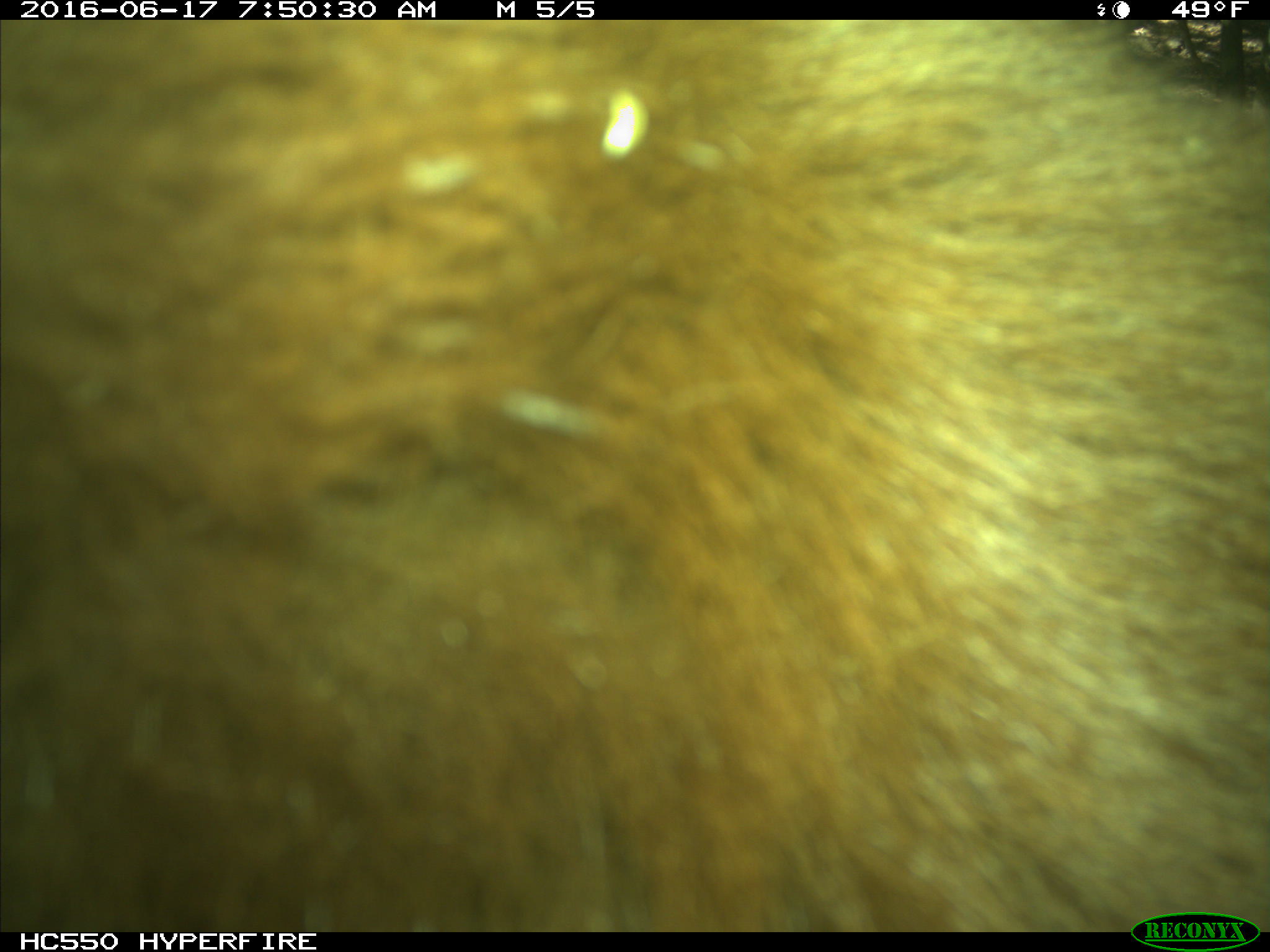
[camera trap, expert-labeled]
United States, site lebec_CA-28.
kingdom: Animalia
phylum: Chordata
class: Mammalia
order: Carnivora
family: Ursidae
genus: Ursus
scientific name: Ursus americanus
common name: american black bear